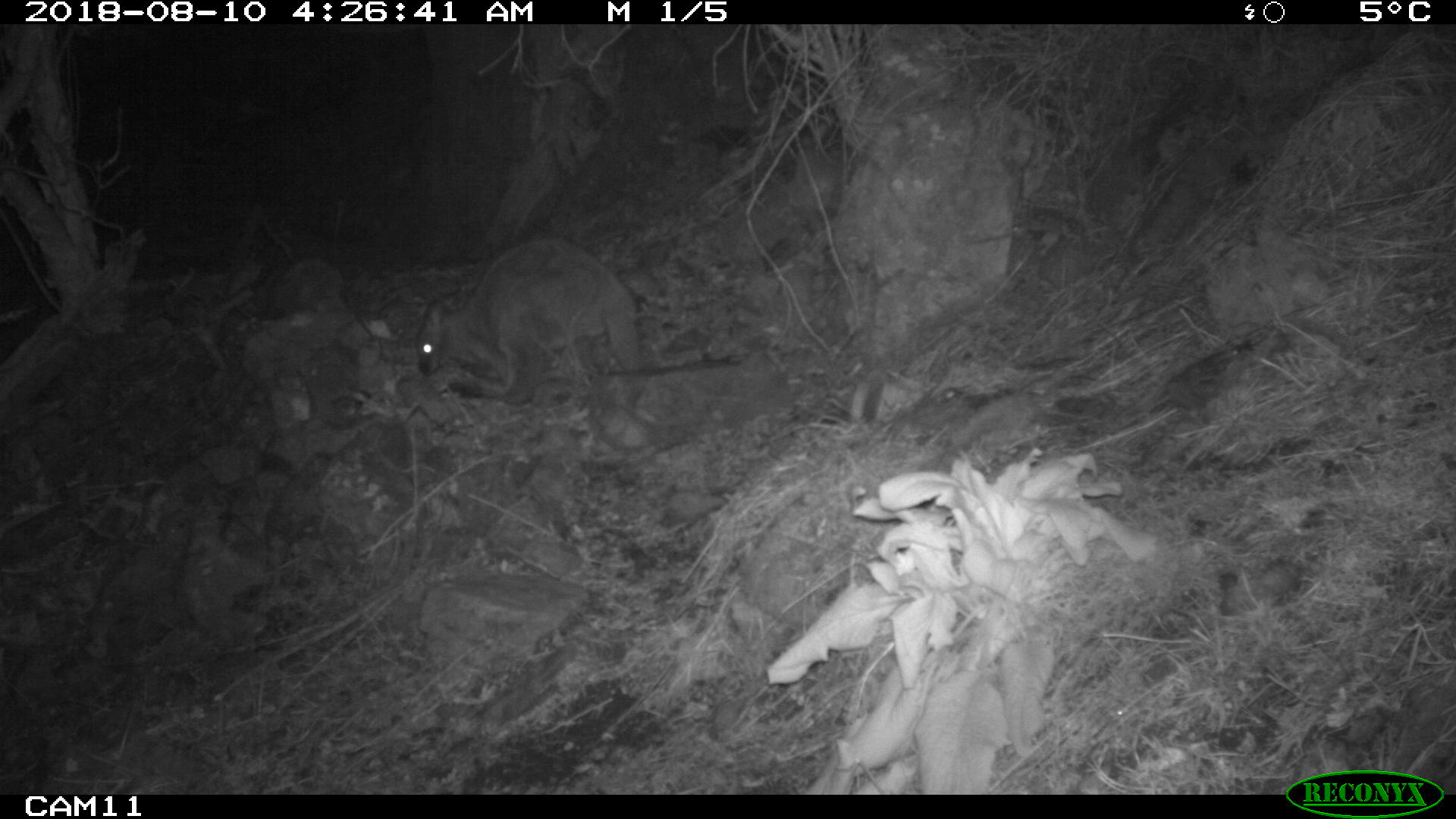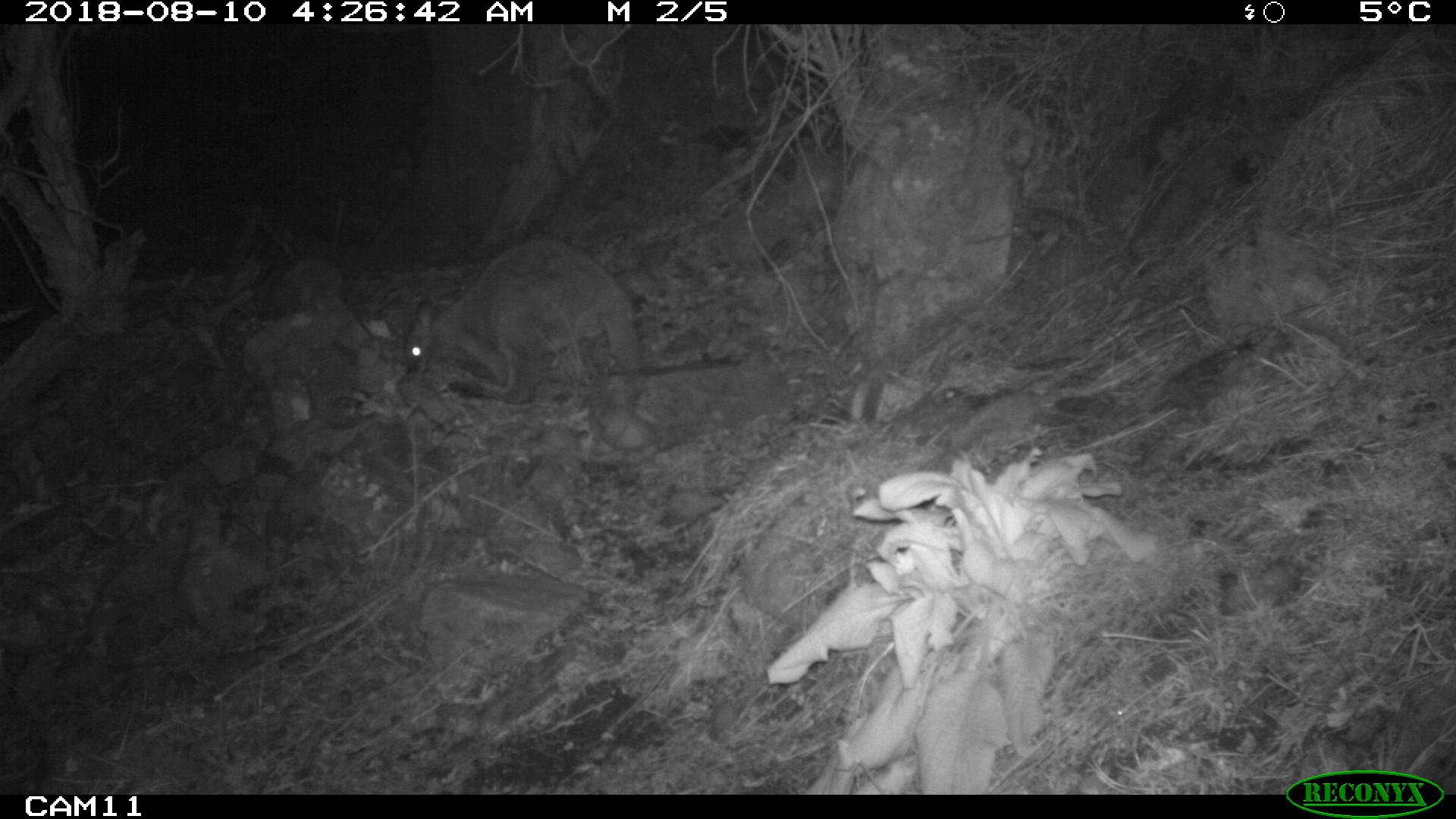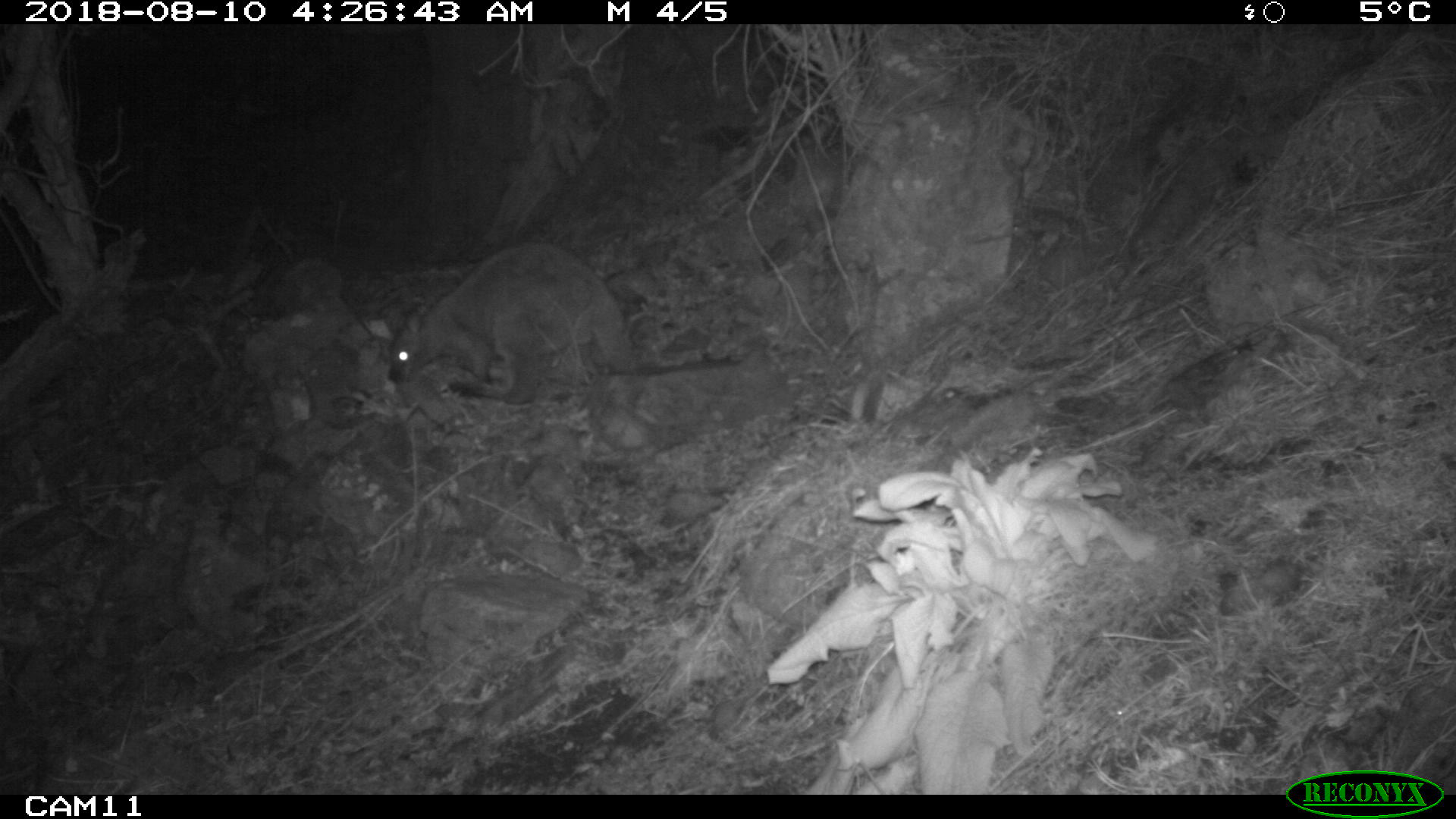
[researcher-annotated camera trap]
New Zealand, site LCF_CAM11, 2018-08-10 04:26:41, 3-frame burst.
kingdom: Animalia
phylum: Chordata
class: Mammalia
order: Diprotodontia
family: Macropodidae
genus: Notamacropus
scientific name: Notamacropus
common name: wallaby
Wallaby (Notamacropus).